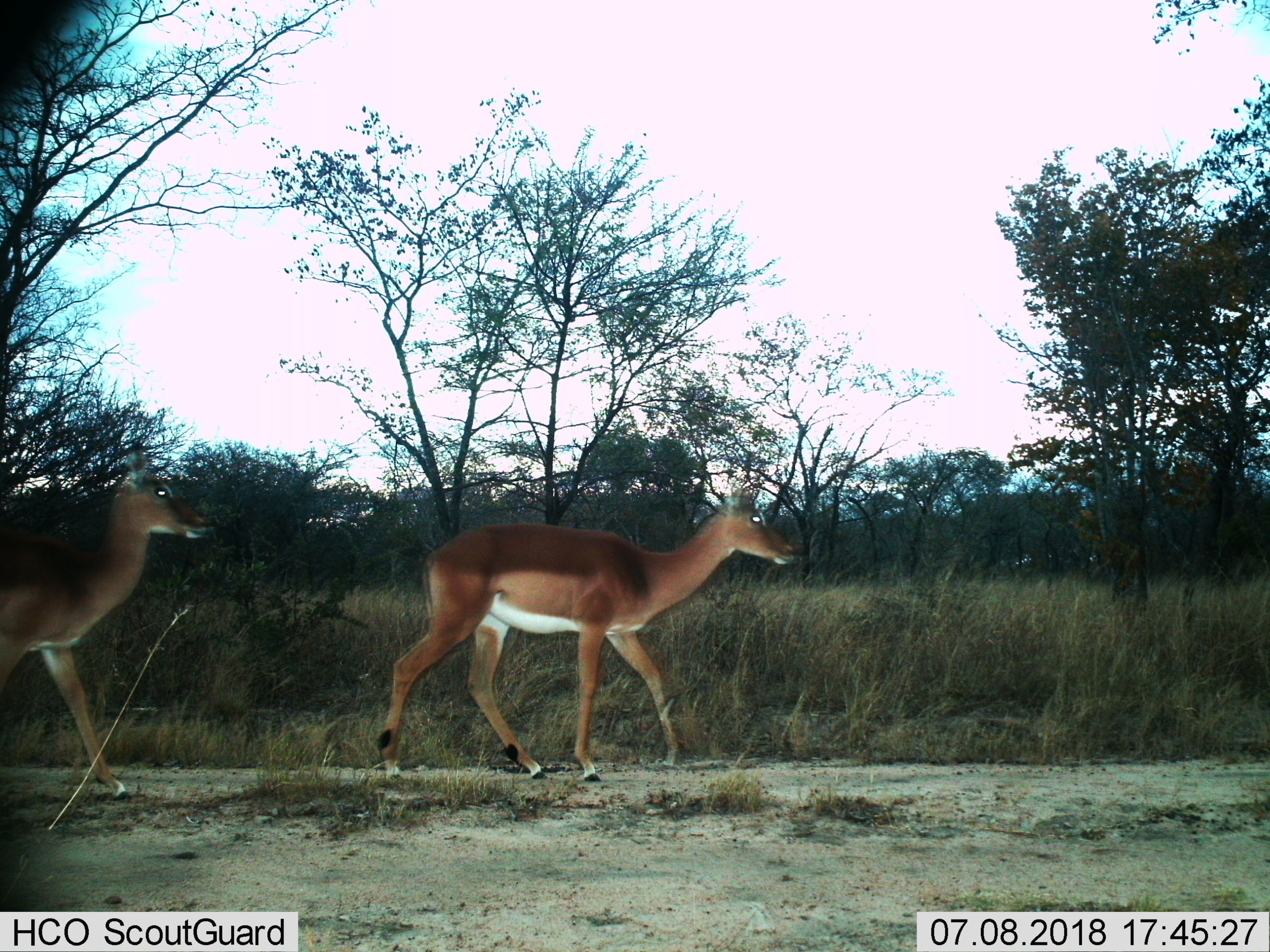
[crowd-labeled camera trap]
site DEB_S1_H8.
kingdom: Animalia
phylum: Chordata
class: Mammalia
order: Artiodactyla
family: Bovidae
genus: Aepyceros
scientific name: Aepyceros melampus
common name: impala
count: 2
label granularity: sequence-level